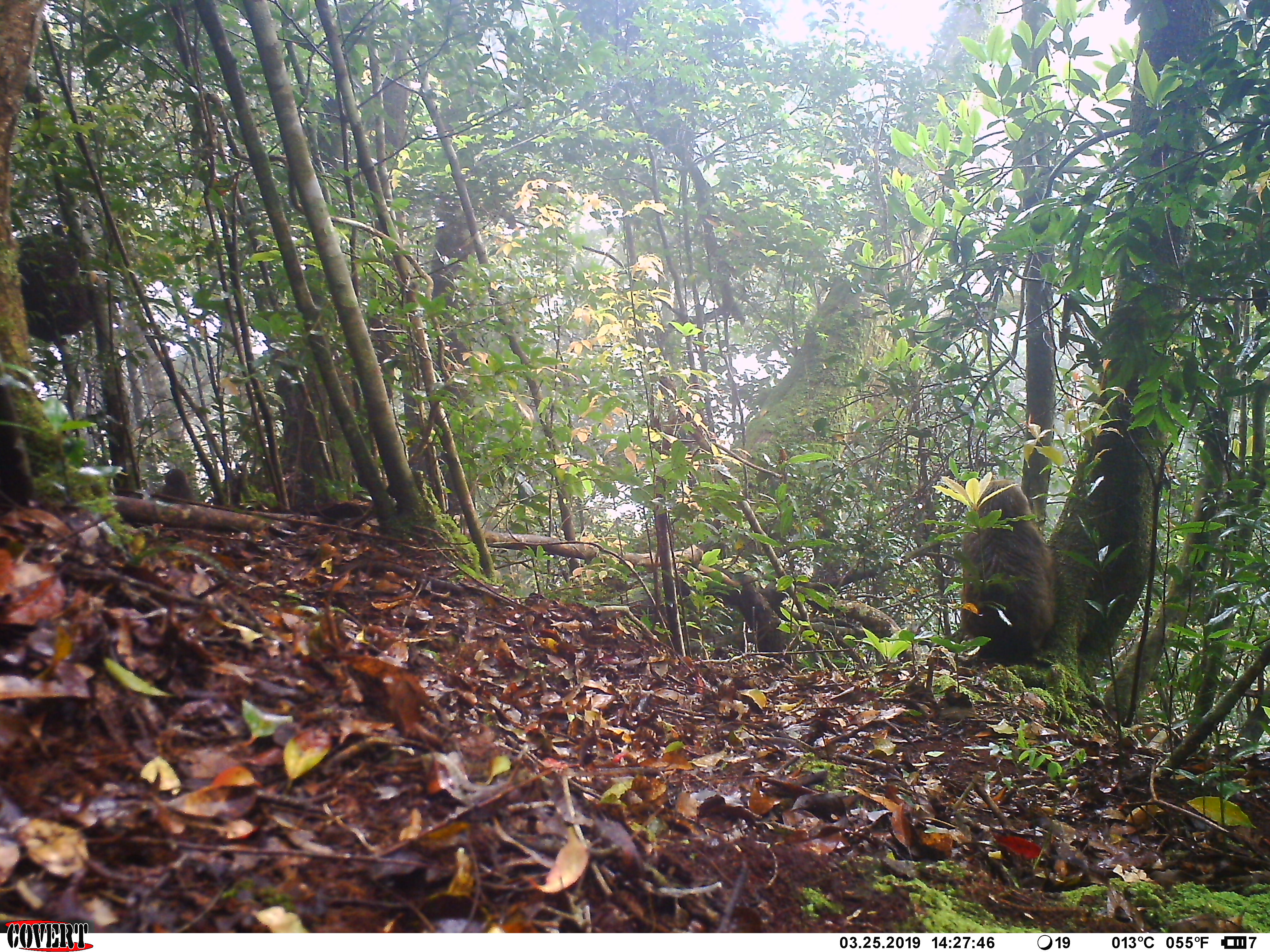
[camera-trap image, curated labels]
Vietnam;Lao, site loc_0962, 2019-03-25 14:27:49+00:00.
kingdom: Animalia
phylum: Chordata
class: Mammalia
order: Primates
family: Cercopithecidae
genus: Macaca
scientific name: Macaca arctoides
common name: stump-tailed macaque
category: stump tailed macaque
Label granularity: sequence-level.